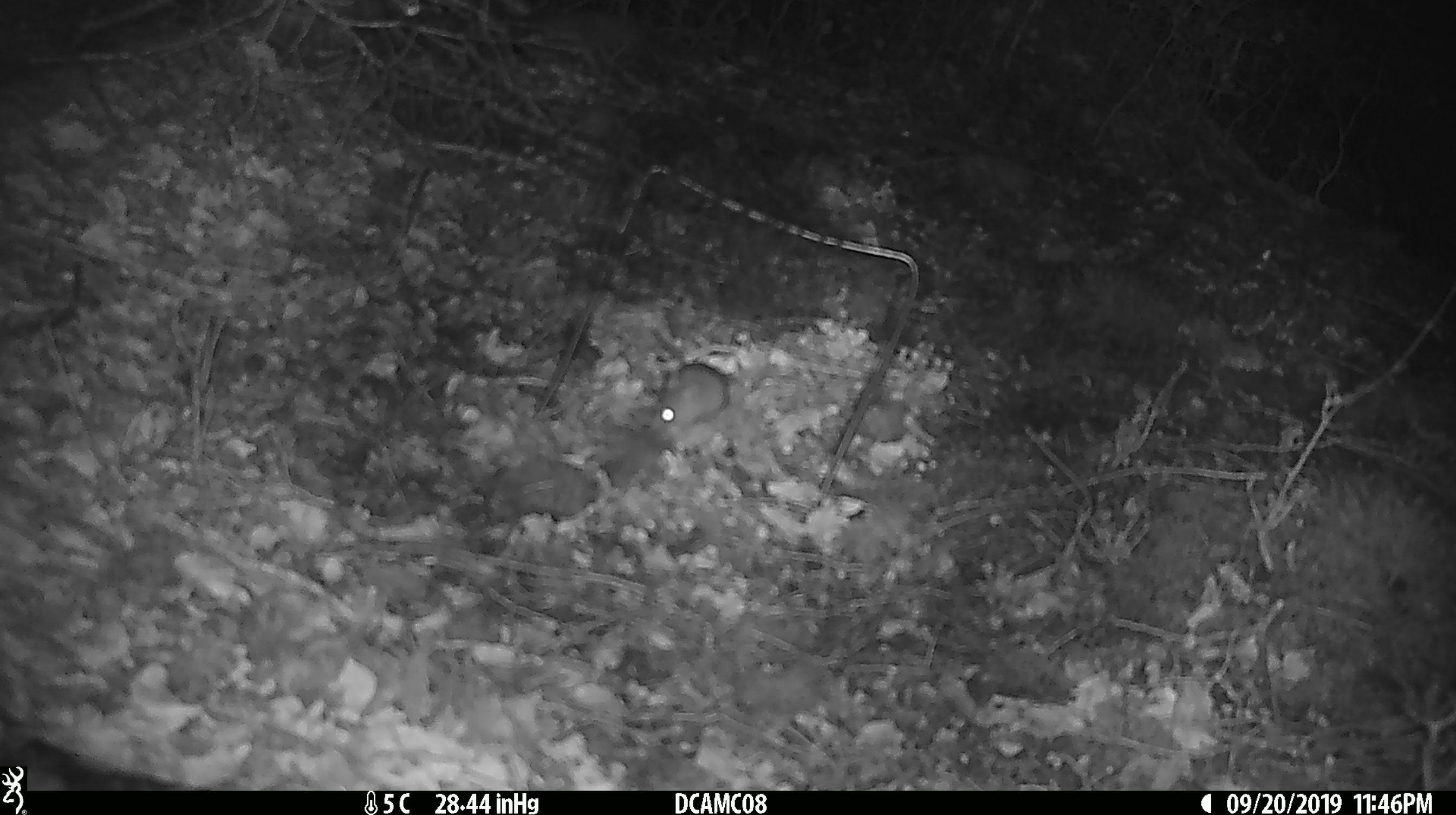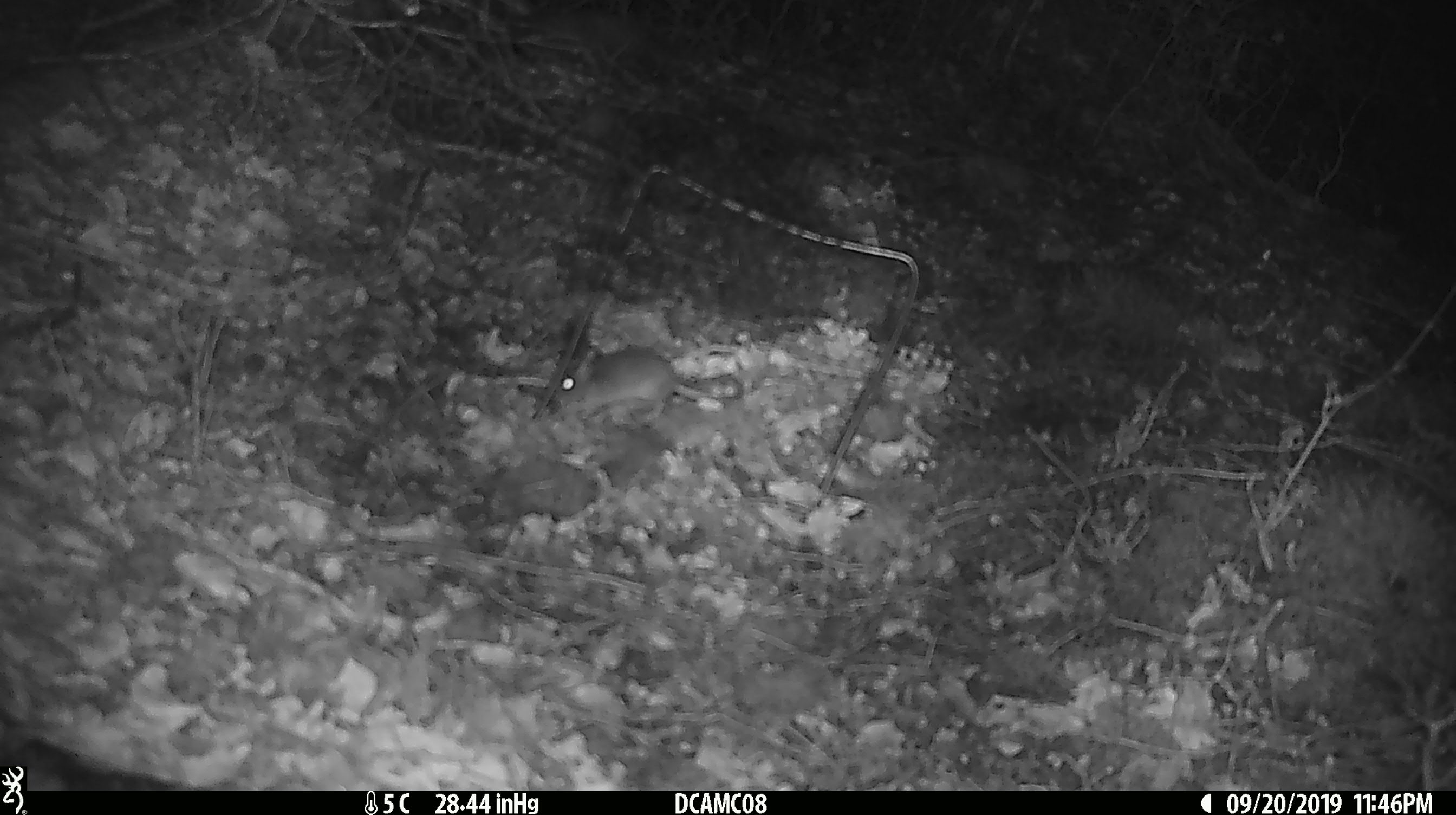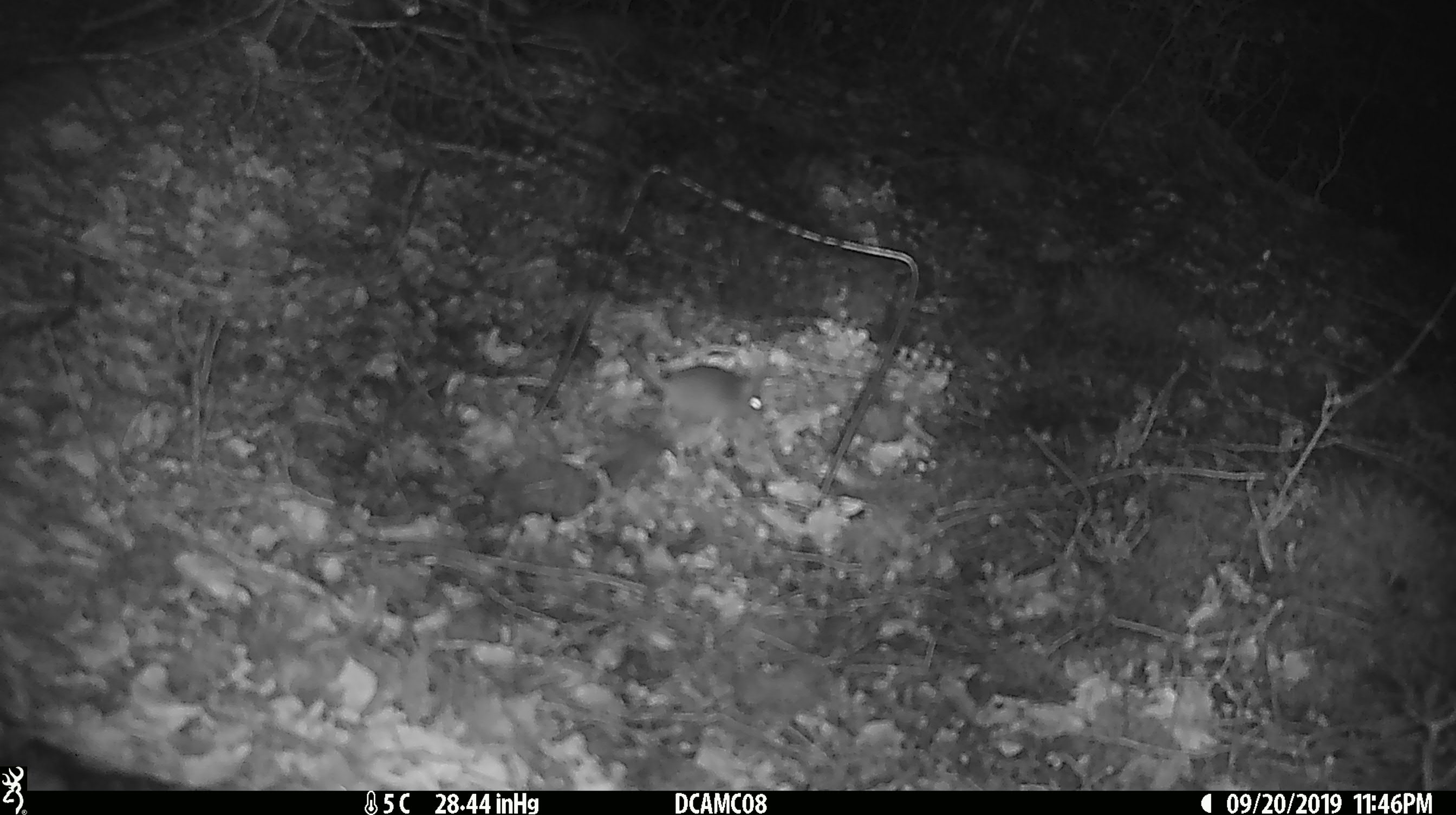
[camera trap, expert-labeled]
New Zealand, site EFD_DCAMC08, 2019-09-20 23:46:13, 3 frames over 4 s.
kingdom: Animalia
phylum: Chordata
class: Mammalia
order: Rodentia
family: Muridae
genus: Mus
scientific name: Mus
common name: mouse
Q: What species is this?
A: Mouse (Mus).